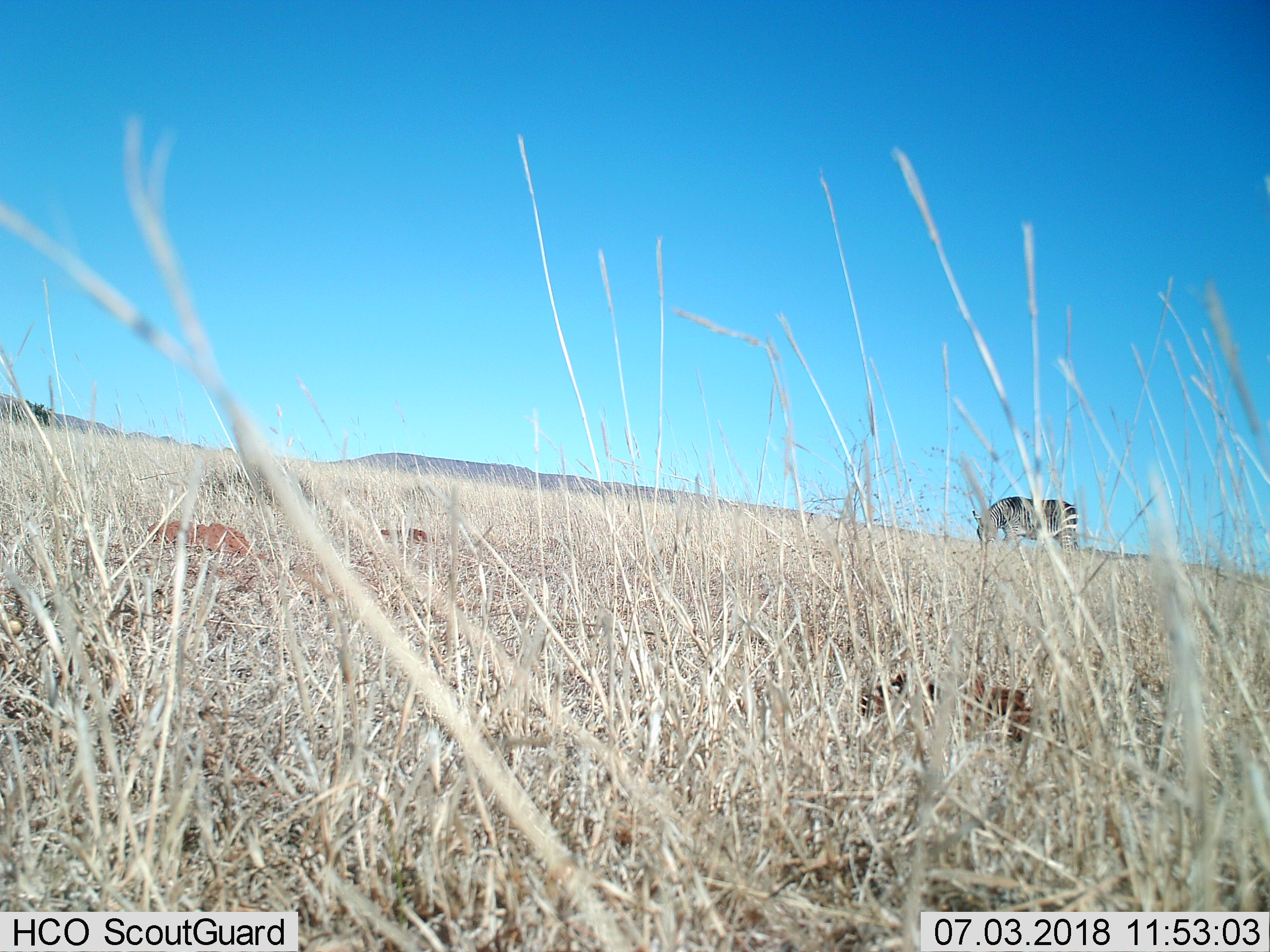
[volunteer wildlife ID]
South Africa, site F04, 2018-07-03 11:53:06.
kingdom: Animalia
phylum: Chordata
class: Mammalia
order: Perissodactyla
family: Equidae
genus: Equus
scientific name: Equus zebra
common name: mountain zebra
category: zebramountain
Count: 1.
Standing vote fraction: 17%.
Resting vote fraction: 0%.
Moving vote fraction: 17%.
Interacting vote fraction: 0%.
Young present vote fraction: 0%.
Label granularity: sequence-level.